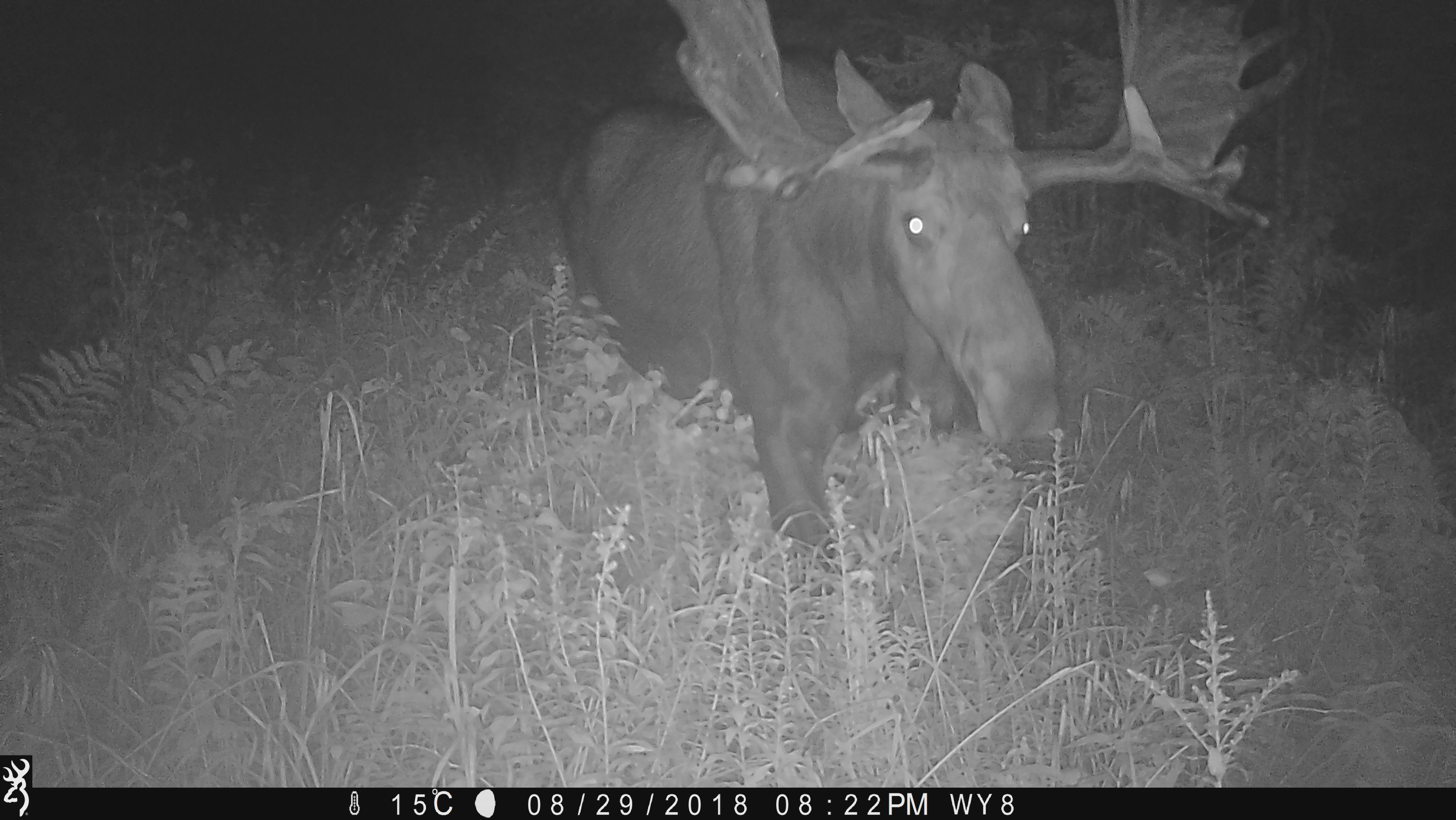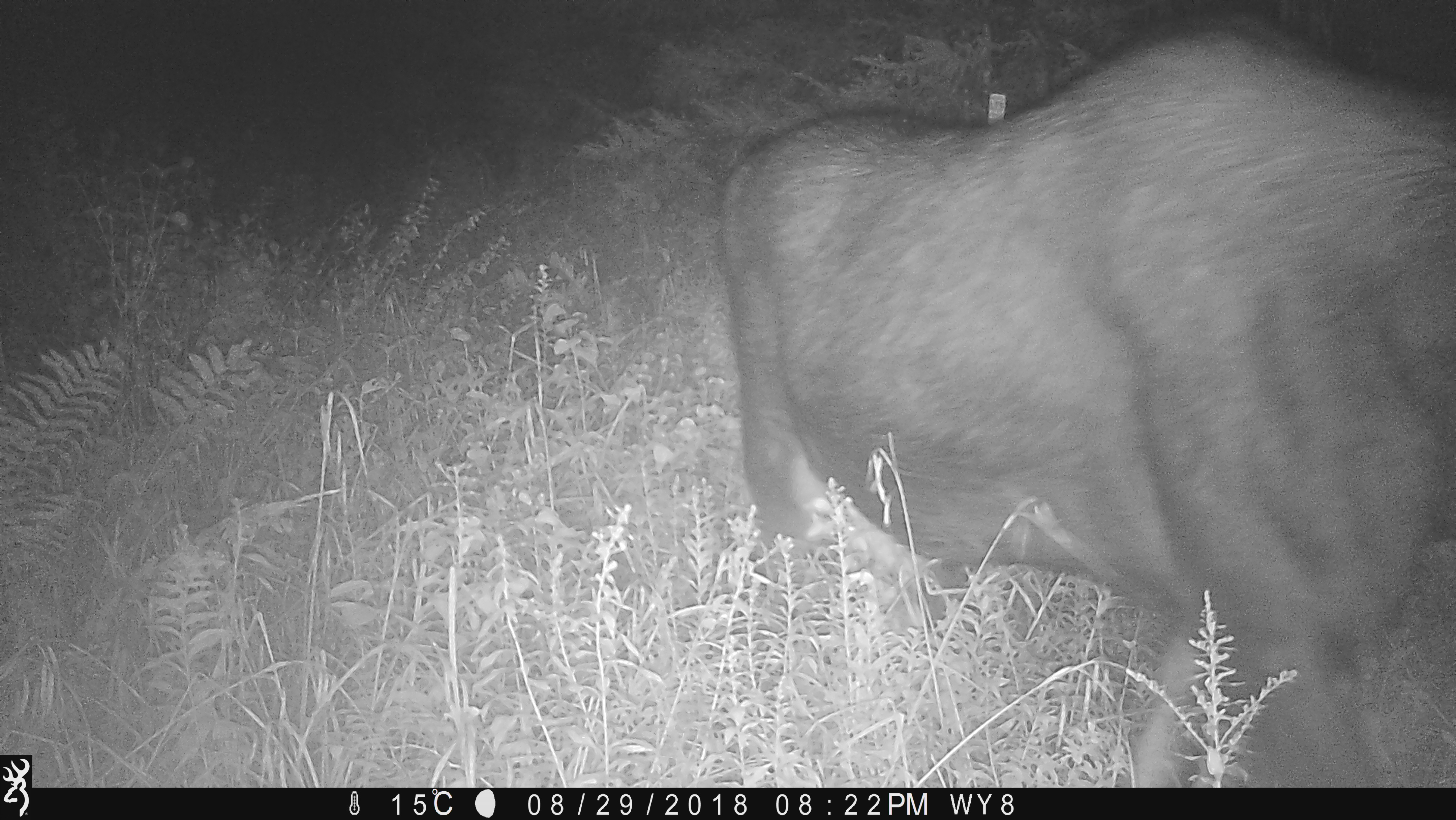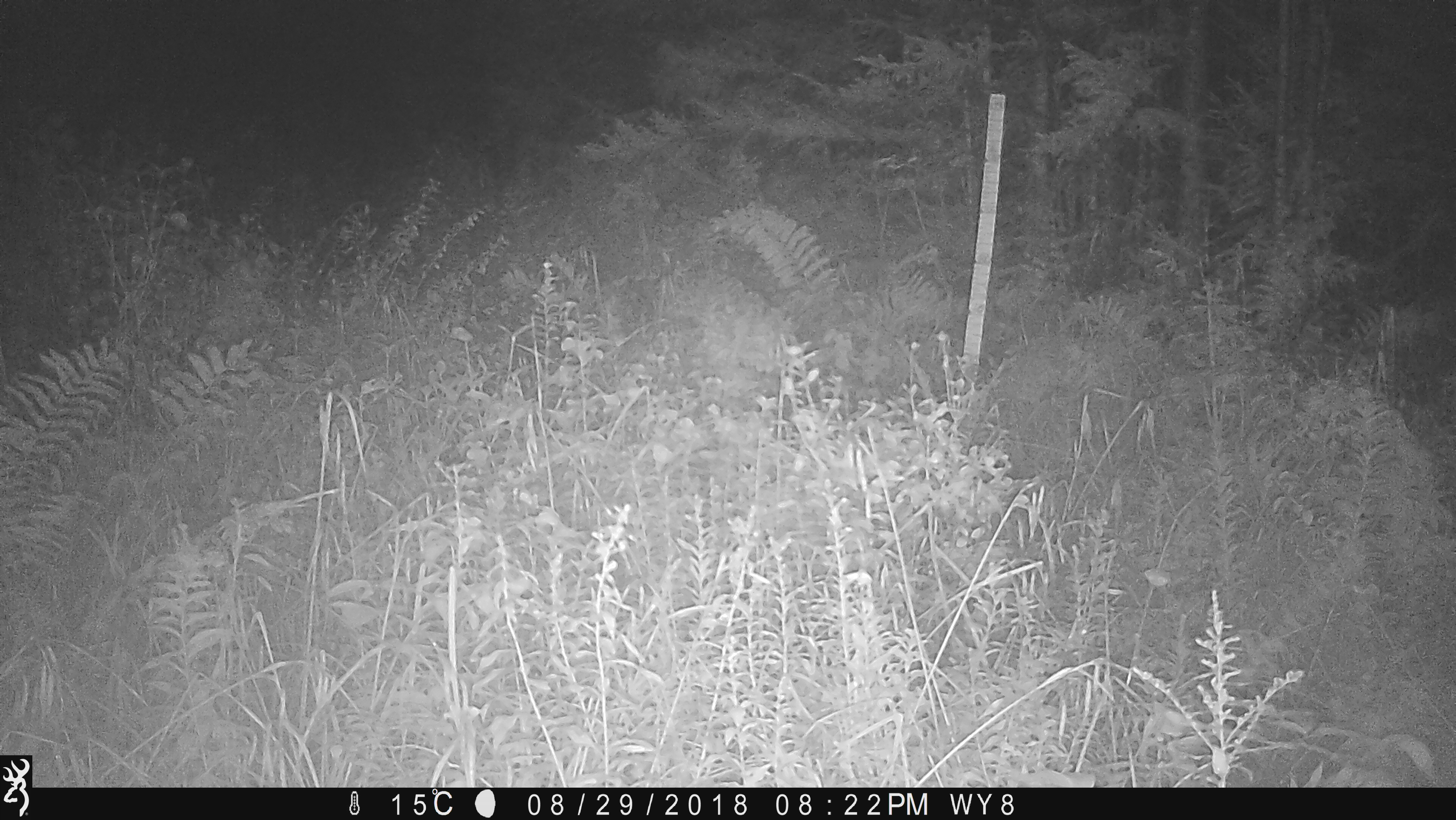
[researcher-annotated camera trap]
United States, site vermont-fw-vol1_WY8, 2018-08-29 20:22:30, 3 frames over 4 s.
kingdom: Animalia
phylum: Chordata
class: Mammalia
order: Artiodactyla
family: Cervidae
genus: Alces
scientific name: Alces alces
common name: moose